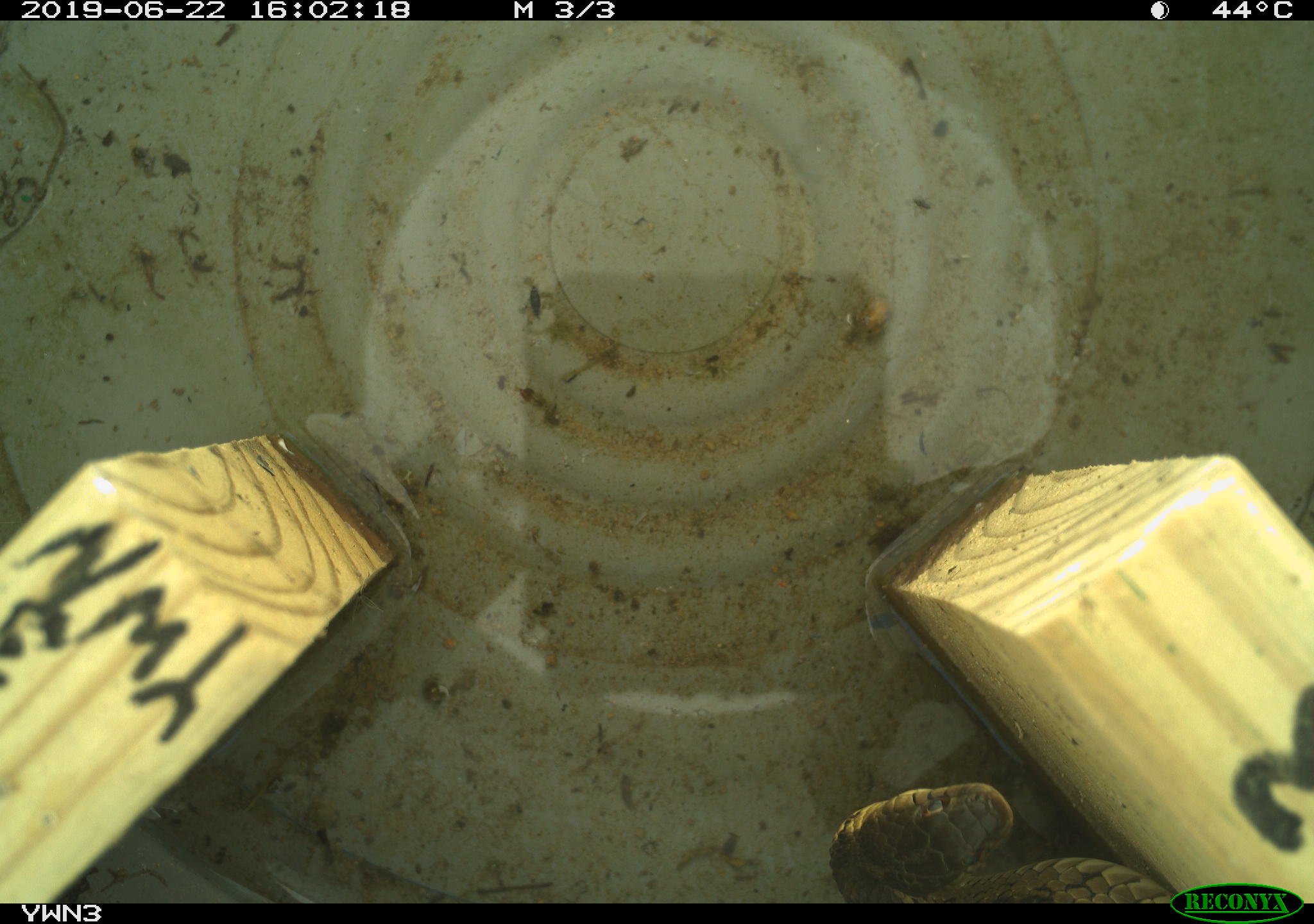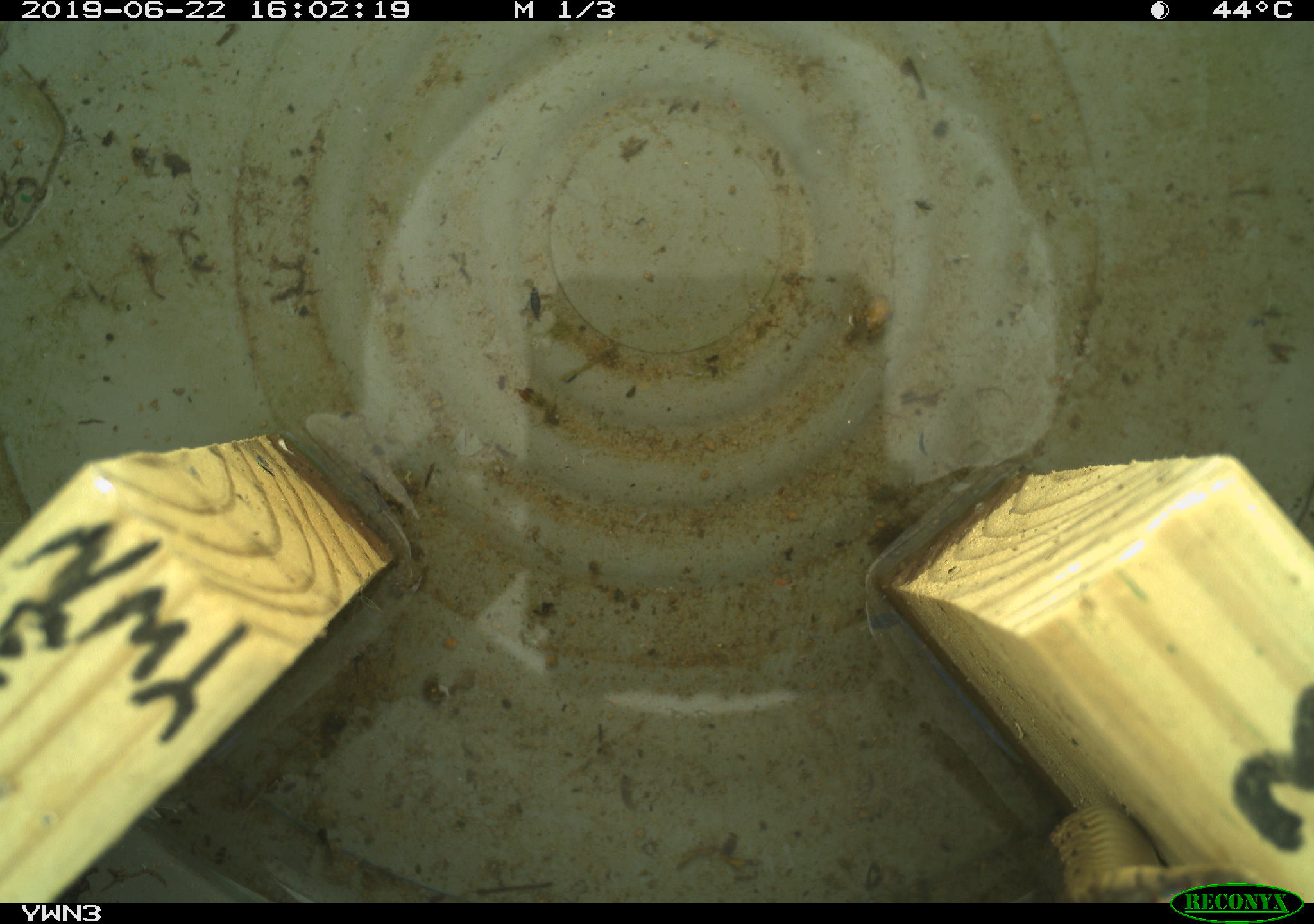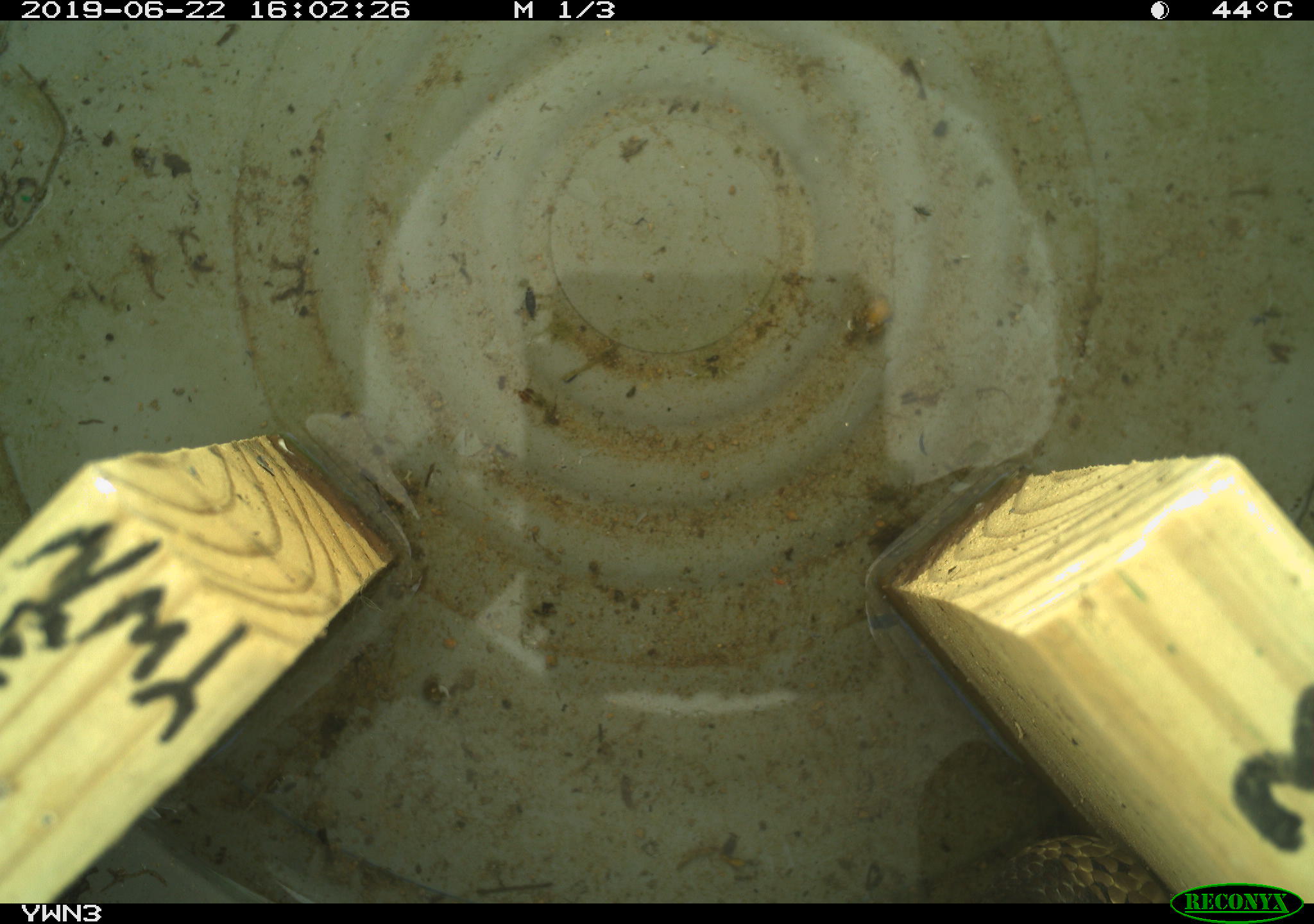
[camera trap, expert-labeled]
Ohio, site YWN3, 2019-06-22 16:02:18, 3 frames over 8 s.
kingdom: Animalia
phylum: Chordata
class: Reptilia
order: Squamata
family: Colubridae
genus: Thamnophis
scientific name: Thamnophis sirtalis sirtalis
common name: eastern gartersnake